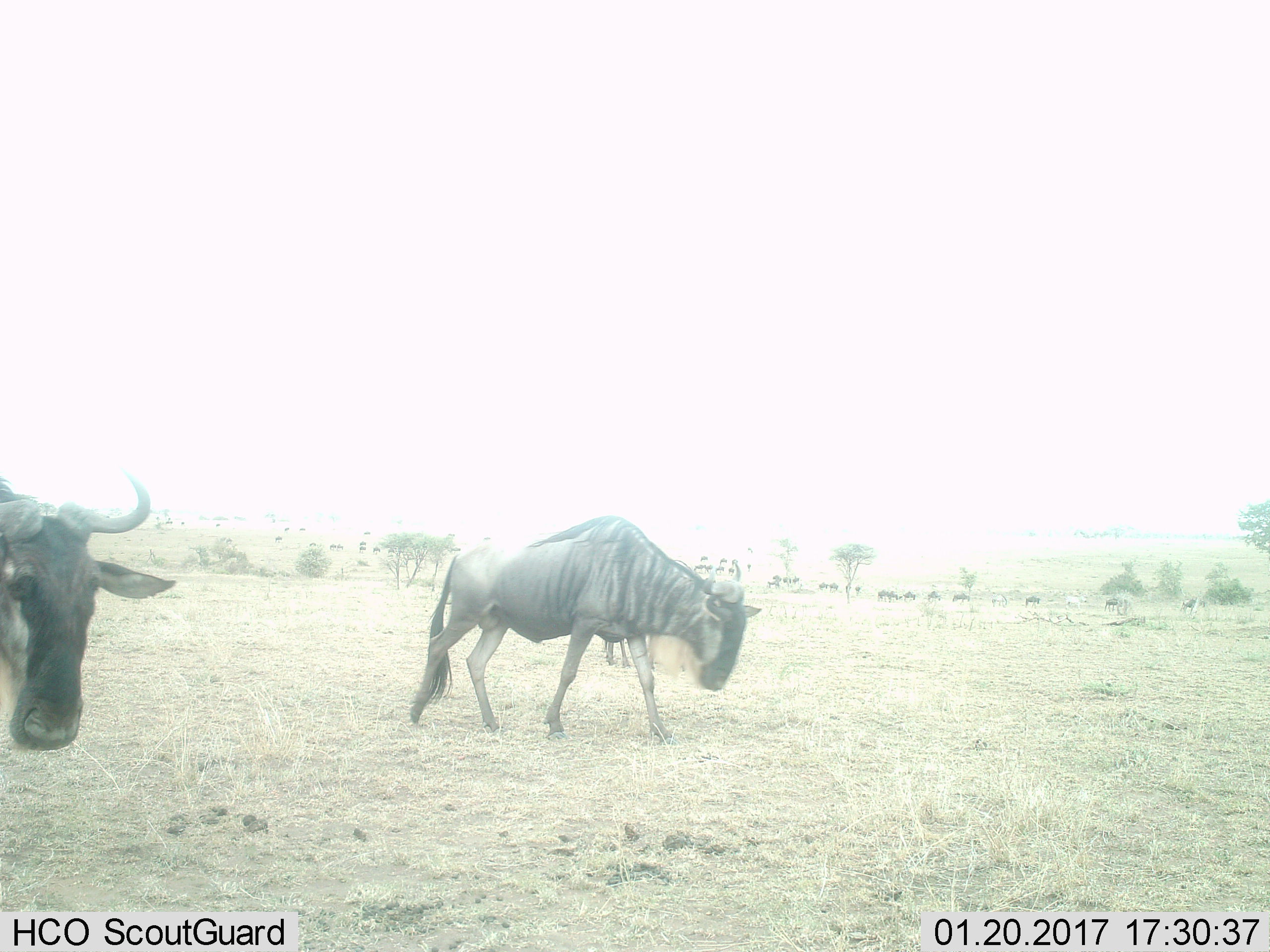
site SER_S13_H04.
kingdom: Animalia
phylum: Chordata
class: Mammalia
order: Artiodactyla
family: Bovidae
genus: Connochaetes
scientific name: Connochaetes taurinus taurinus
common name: blue wildebeest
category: wildebeestblue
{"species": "wildebeestblue (blue wildebeest) (Connochaetes taurinus taurinus)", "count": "11-50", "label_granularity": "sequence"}